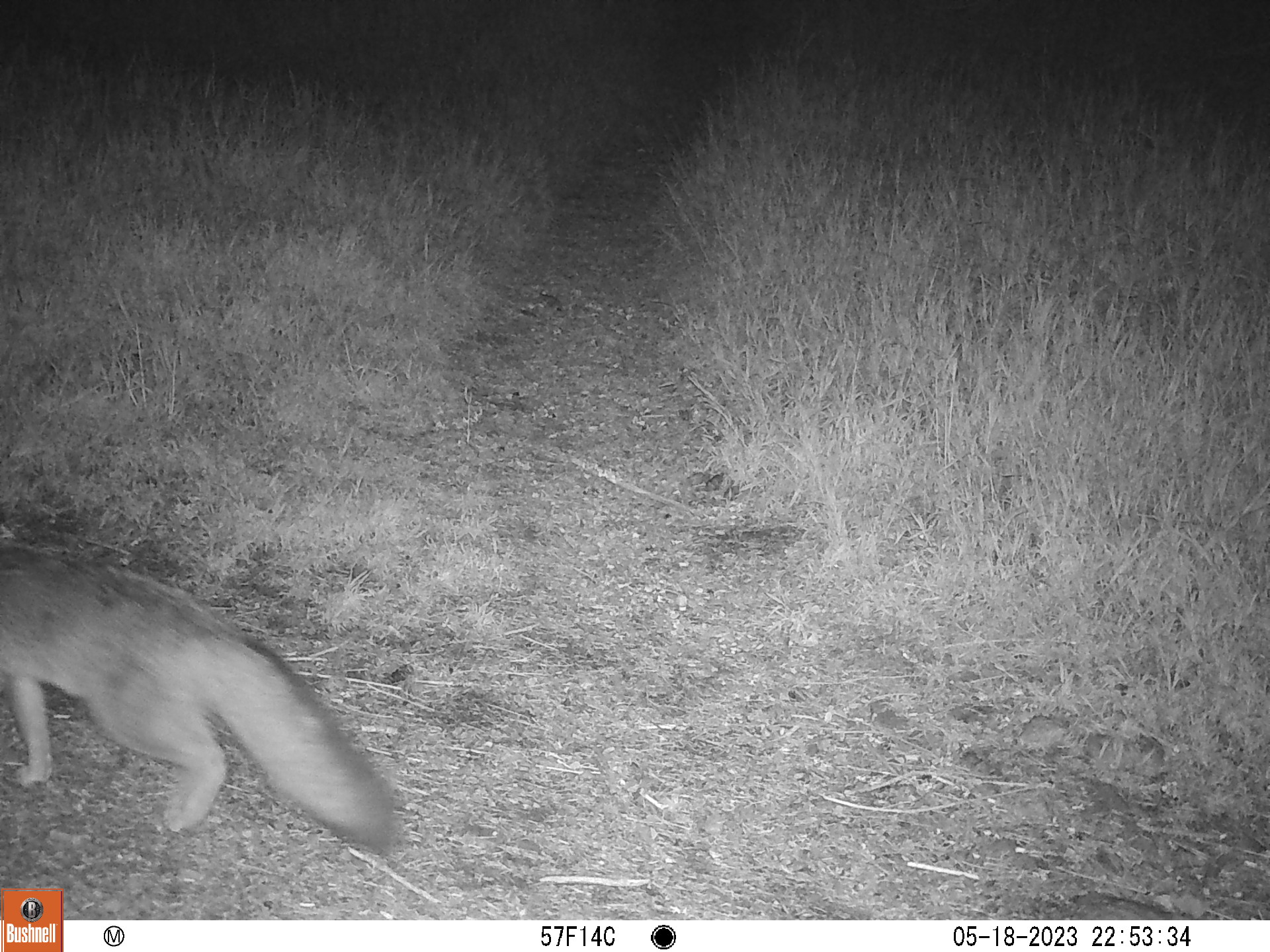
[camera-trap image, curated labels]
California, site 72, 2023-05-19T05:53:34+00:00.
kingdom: Animalia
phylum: Chordata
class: Mammalia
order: Carnivora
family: Canidae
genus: Urocyon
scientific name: Urocyon cinereoargenteus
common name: gray fox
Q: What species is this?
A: Gray fox (Urocyon cinereoargenteus).